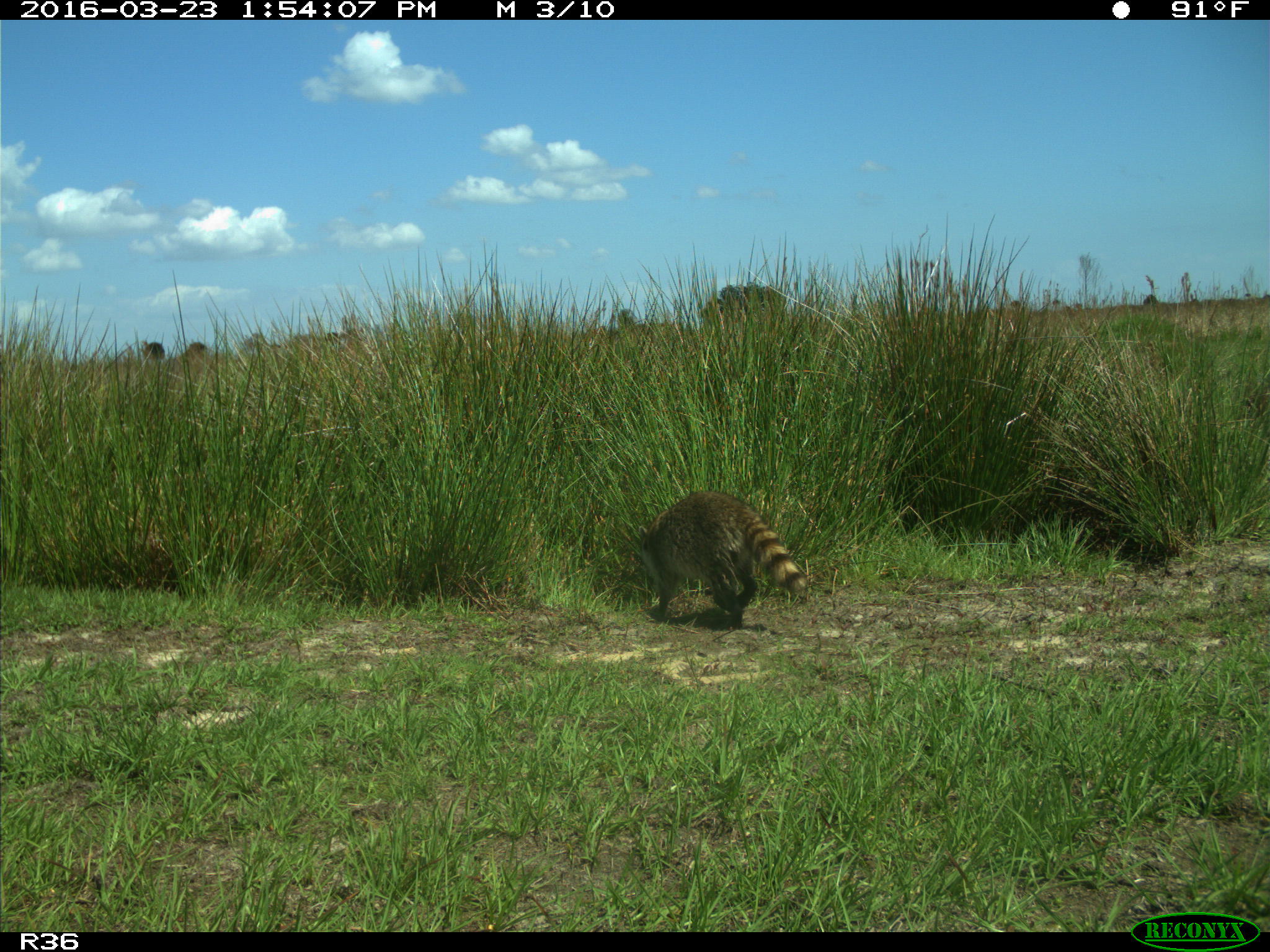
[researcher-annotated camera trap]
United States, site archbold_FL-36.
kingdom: Animalia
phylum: Chordata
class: Mammalia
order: Carnivora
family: Procyonidae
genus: Procyon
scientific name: Procyon lotor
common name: common raccoon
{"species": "Procyon lotor (common raccoon)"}